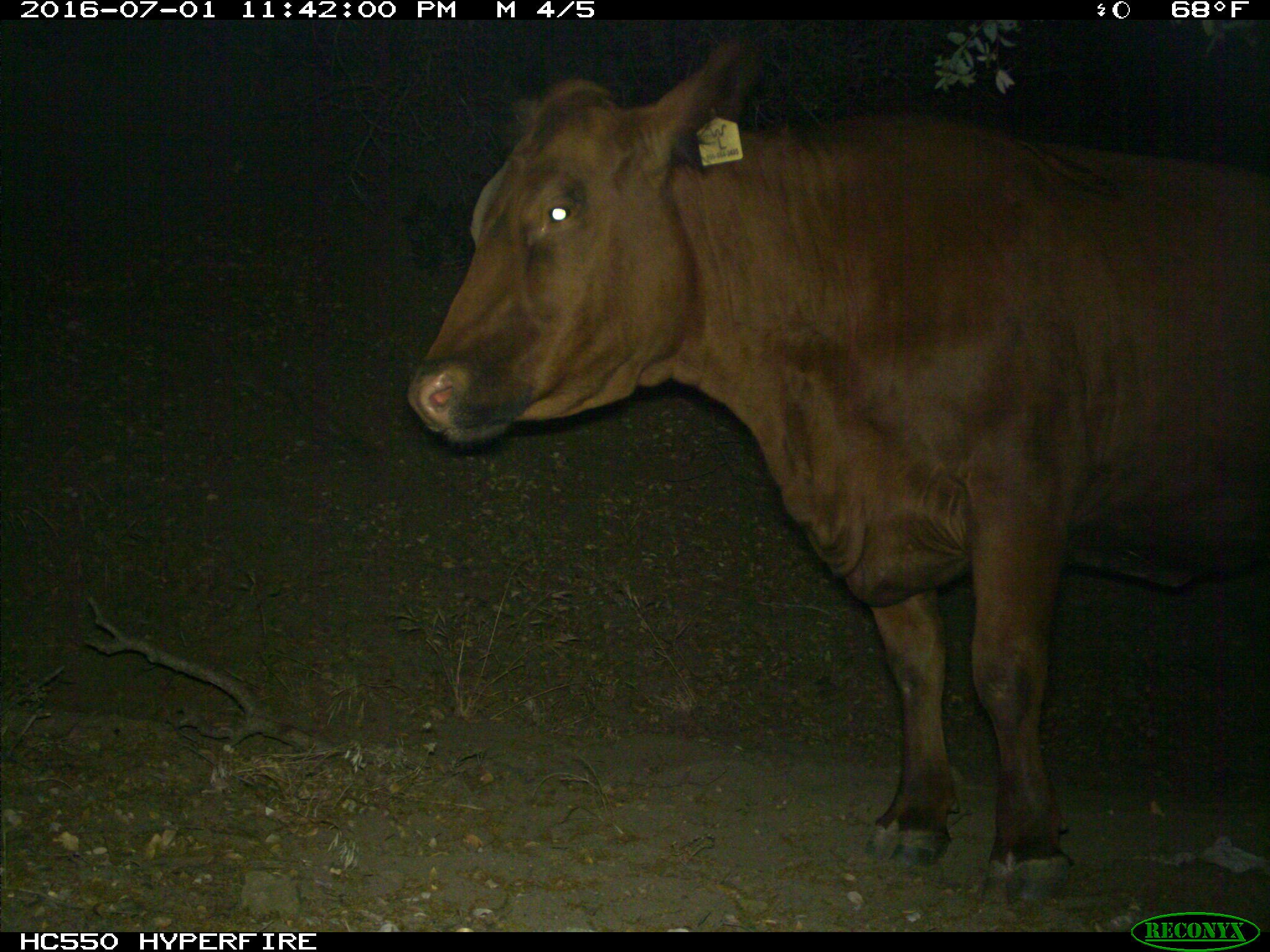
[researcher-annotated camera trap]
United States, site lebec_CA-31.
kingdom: Animalia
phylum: Chordata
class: Mammalia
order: Artiodactyla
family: Bovidae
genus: Bos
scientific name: Bos taurus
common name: domestic cow